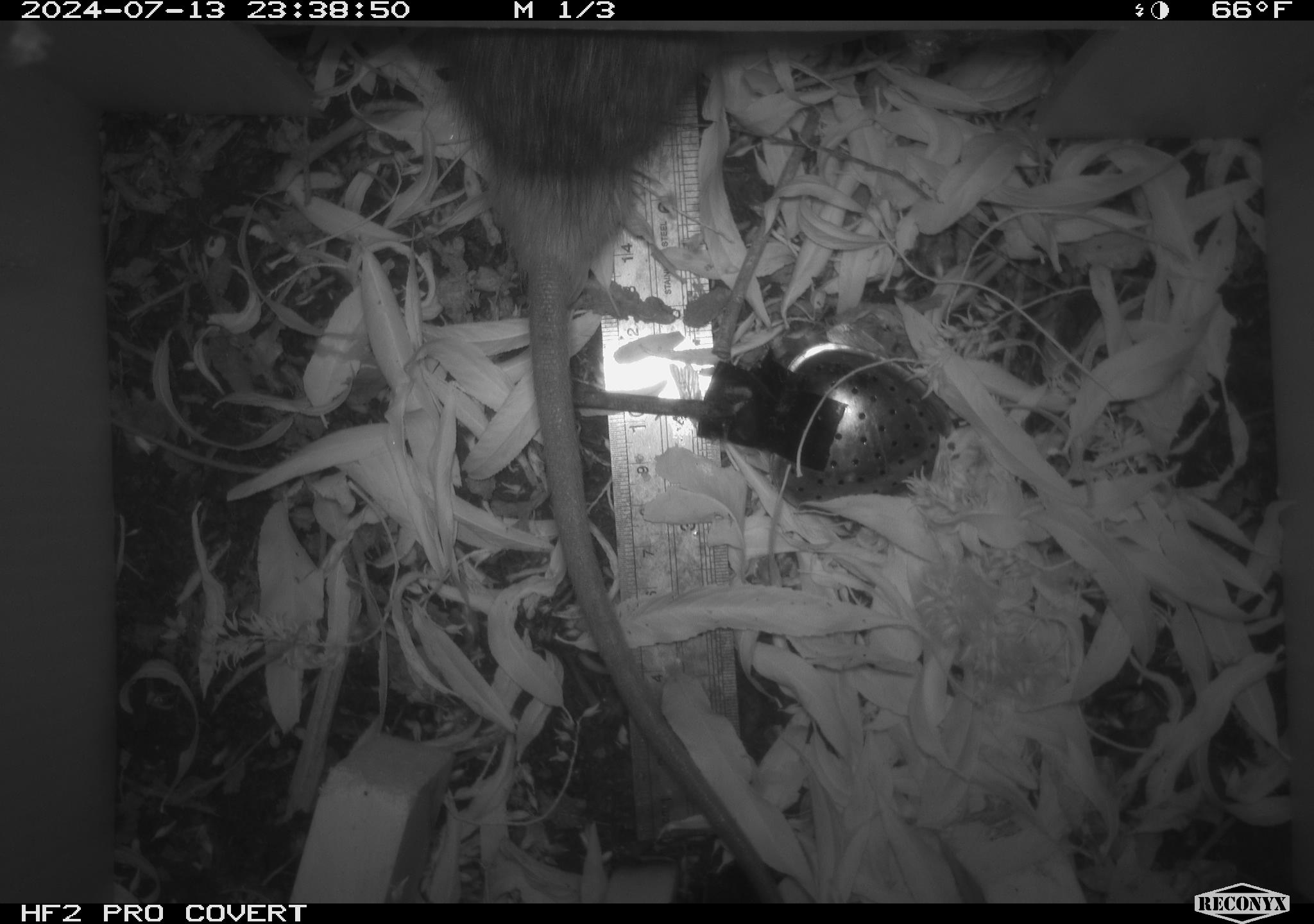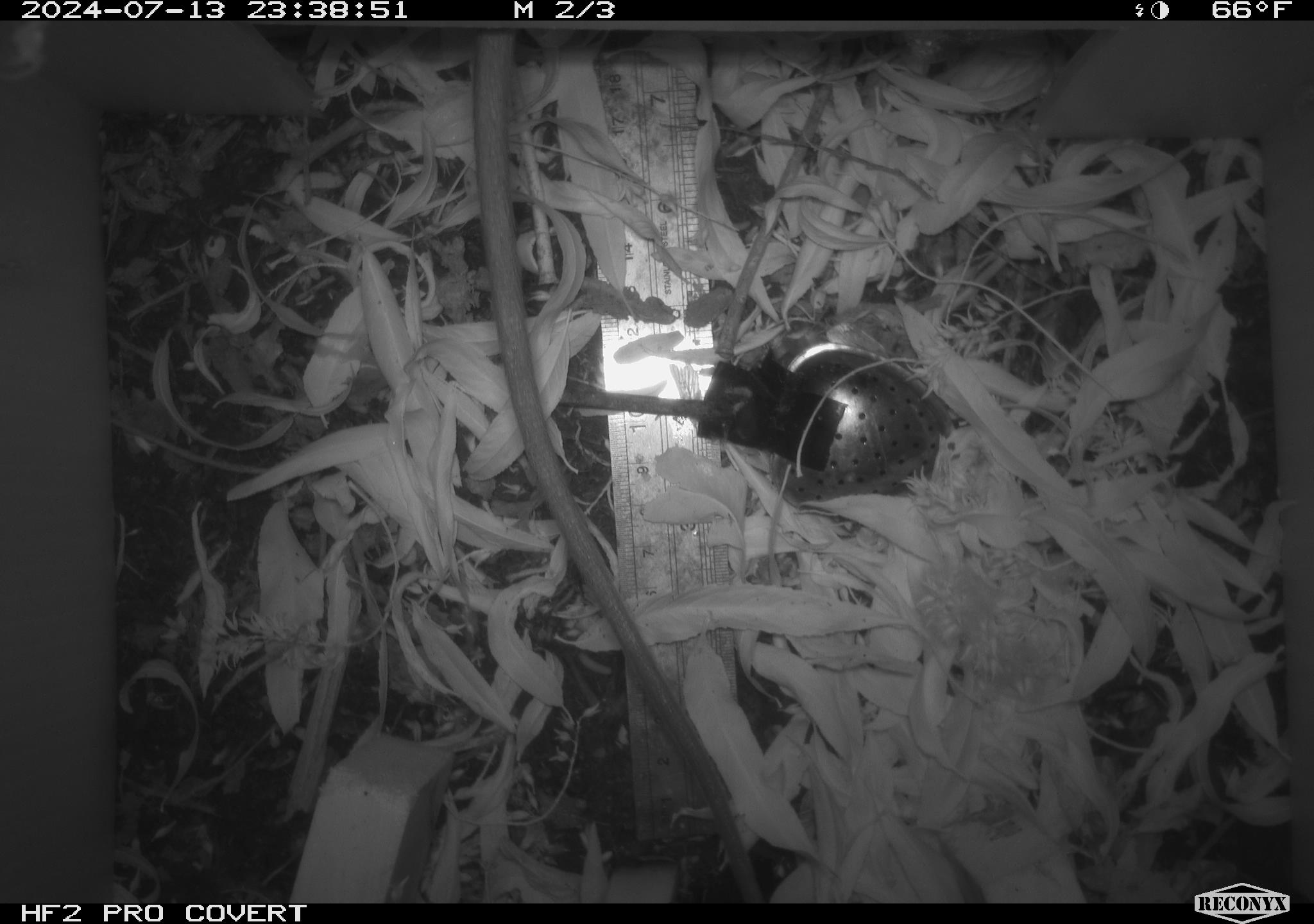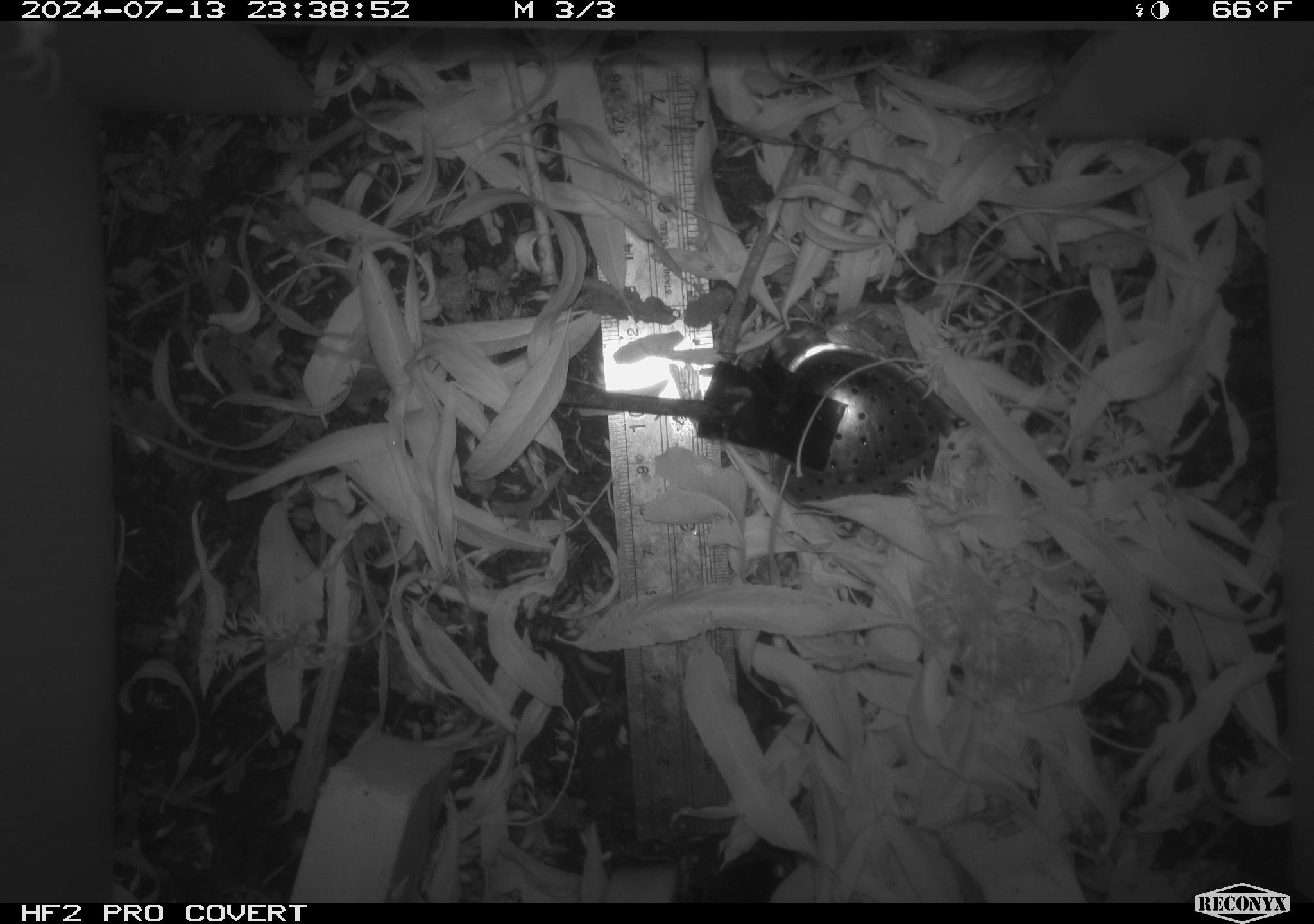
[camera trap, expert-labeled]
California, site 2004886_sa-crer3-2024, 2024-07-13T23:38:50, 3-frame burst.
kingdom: Animalia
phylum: Chordata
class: Mammalia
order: Rodentia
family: Muridae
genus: Rattus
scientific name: Rattus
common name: rat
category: rattus species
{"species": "rattus species (rat) (Rattus)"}